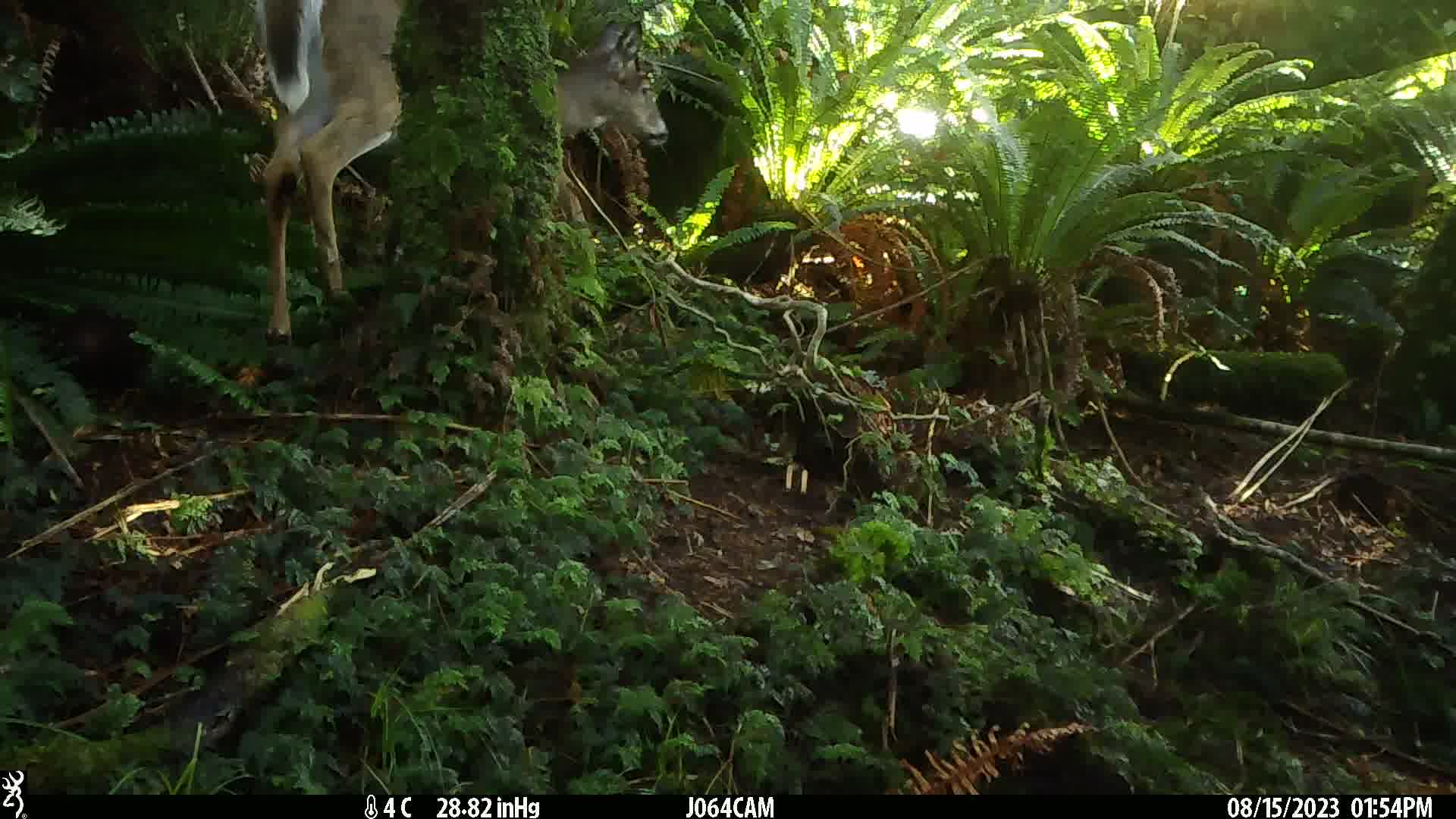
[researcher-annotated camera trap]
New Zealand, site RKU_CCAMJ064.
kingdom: Animalia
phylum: Chordata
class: Mammalia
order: Artiodactyla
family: Cervidae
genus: Odocoileus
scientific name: Odocoileus virginianus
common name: white-tailed deer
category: white tailed deer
White tailed deer (white-tailed deer) (Odocoileus virginianus).